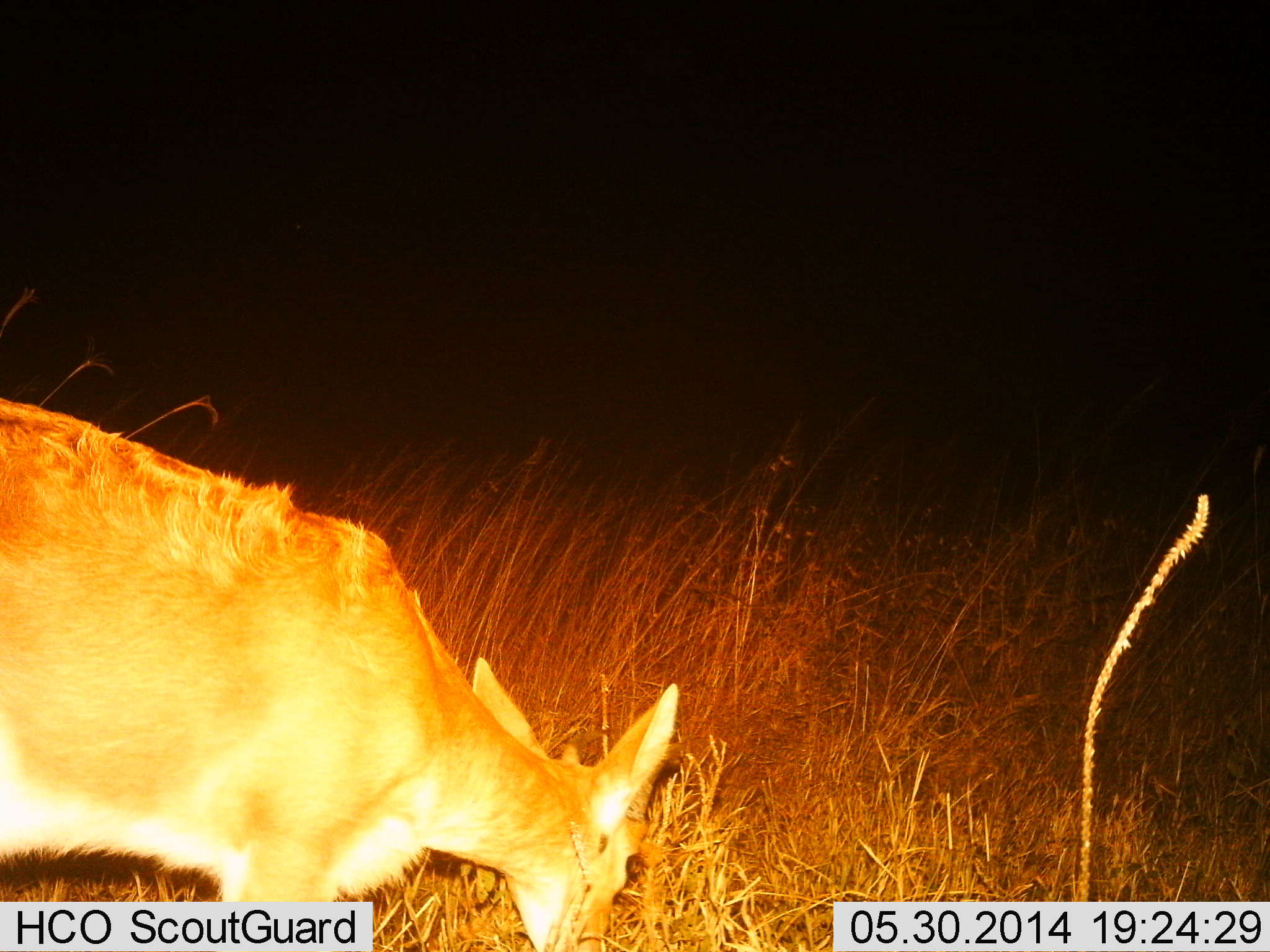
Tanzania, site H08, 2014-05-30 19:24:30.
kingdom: Animalia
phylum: Chordata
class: Mammalia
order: Artiodactyla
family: Bovidae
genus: Redunca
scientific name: Redunca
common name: reedbuck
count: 1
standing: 24%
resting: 0%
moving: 0%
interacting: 0%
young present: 0%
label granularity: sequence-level